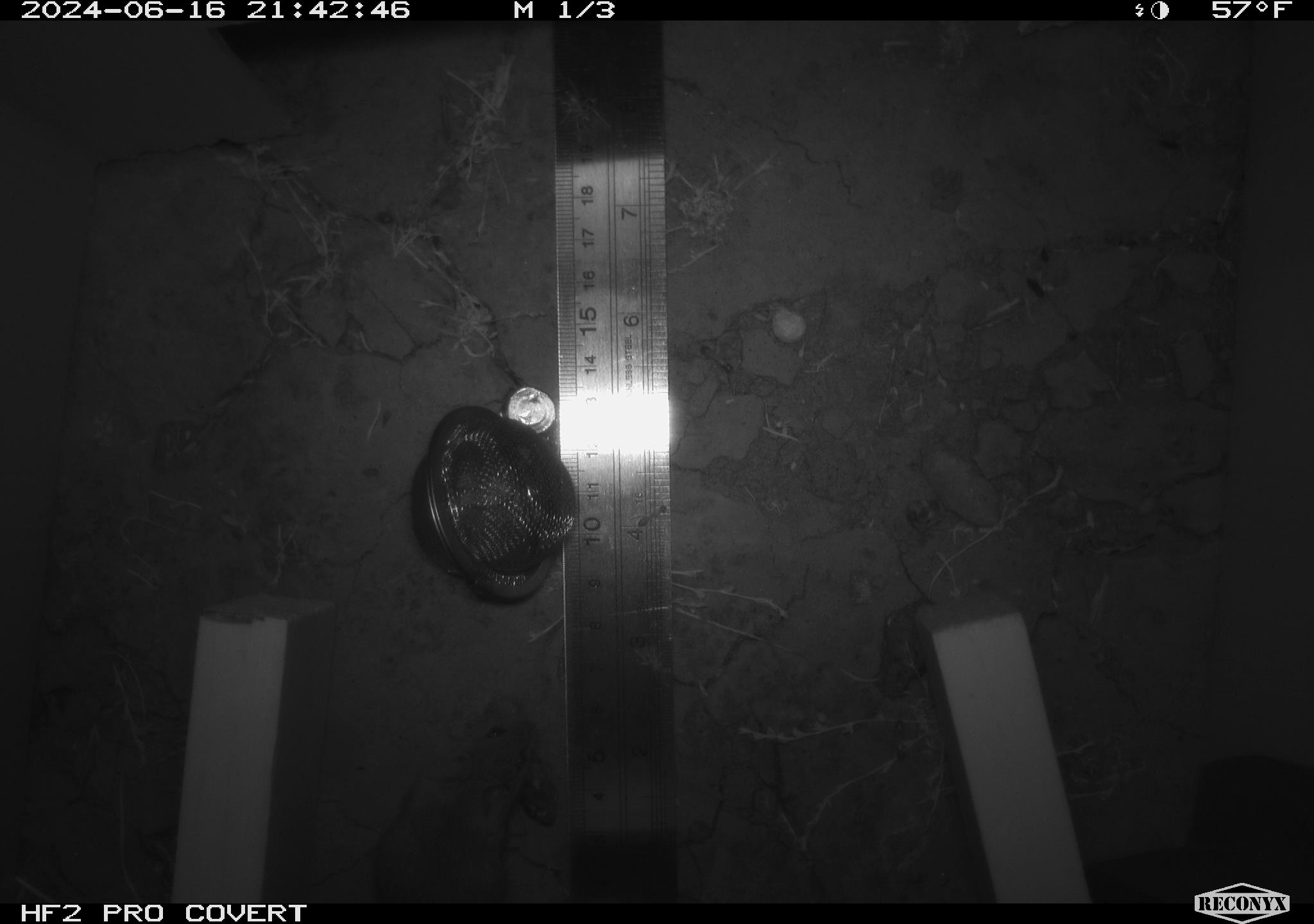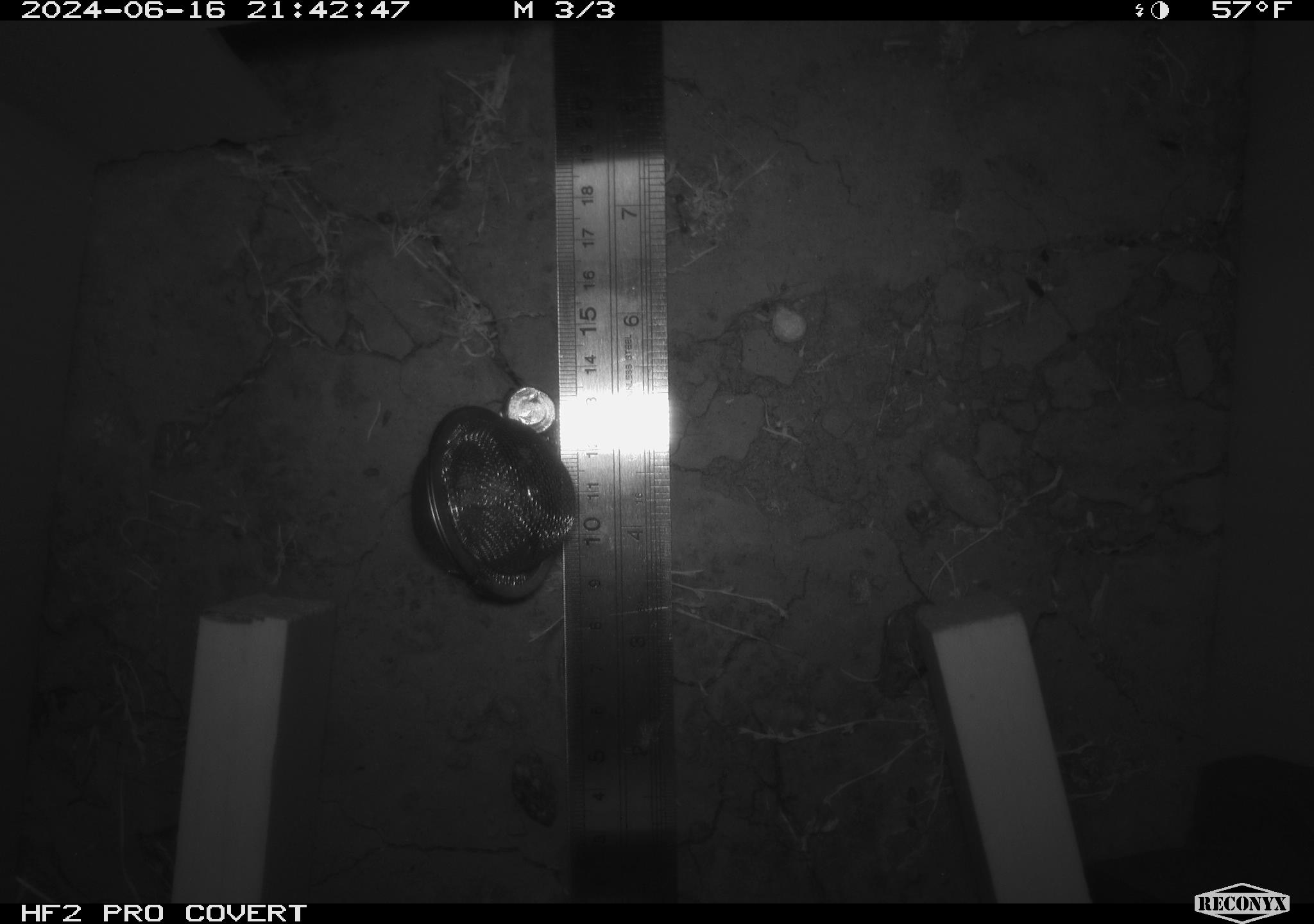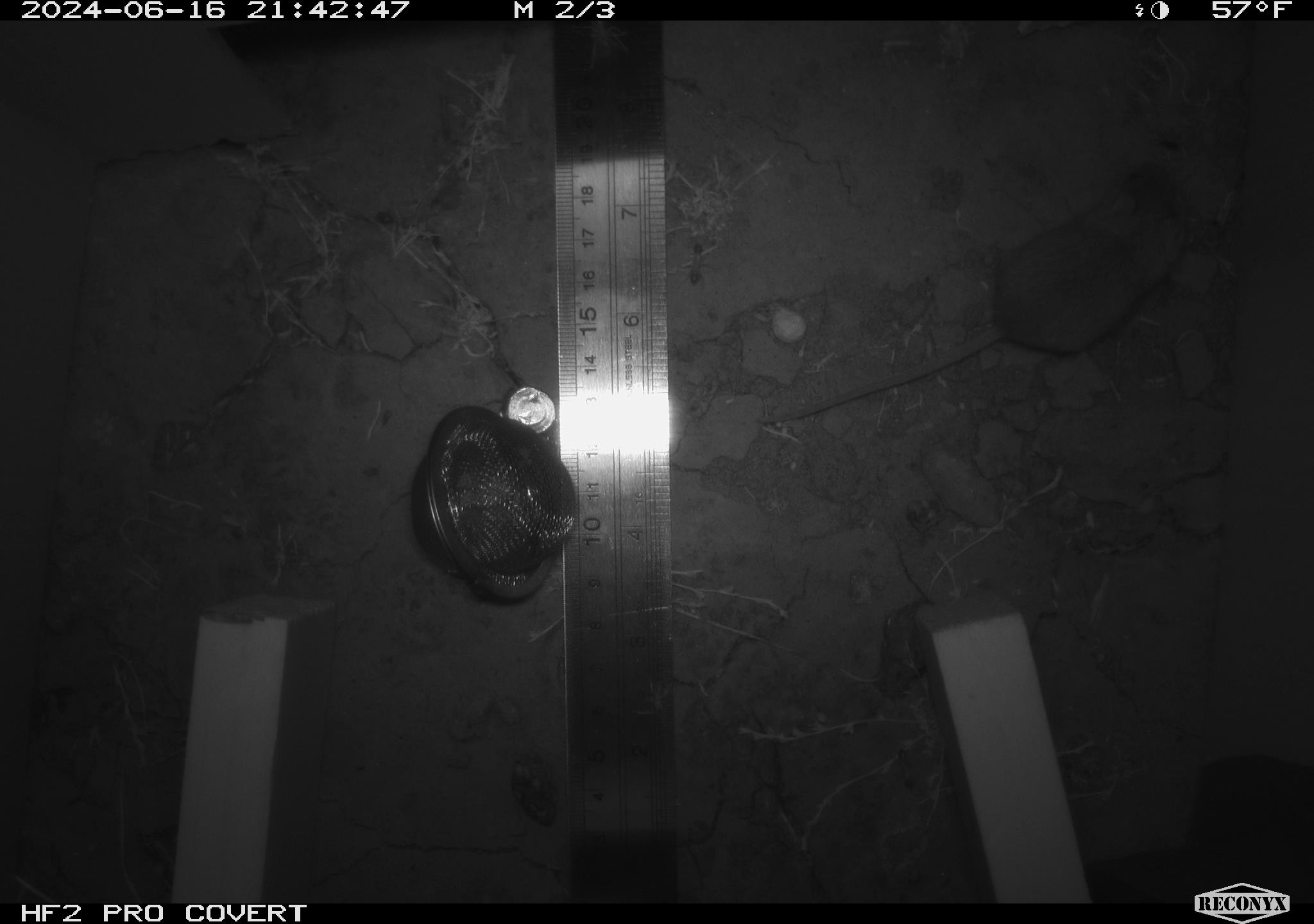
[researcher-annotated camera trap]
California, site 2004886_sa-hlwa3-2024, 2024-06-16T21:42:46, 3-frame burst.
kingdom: Animalia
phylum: Chordata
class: Mammalia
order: Rodentia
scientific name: Rodentia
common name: mouse species